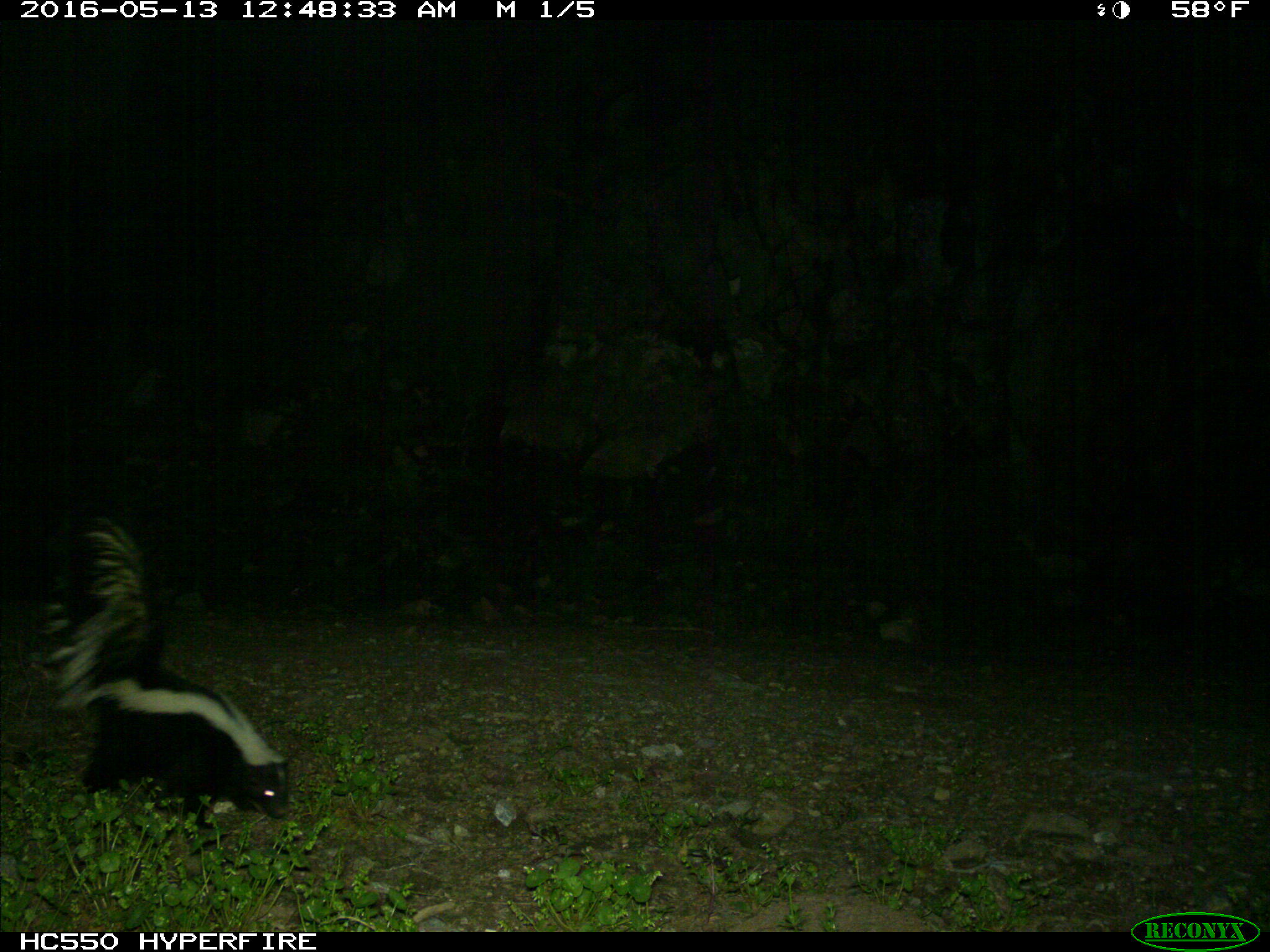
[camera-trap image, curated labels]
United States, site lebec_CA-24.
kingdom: Animalia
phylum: Chordata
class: Mammalia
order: Carnivora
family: Mephitidae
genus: Mephitis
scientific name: Mephitis mephitis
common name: striped skunk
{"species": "Mephitis mephitis (striped skunk)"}